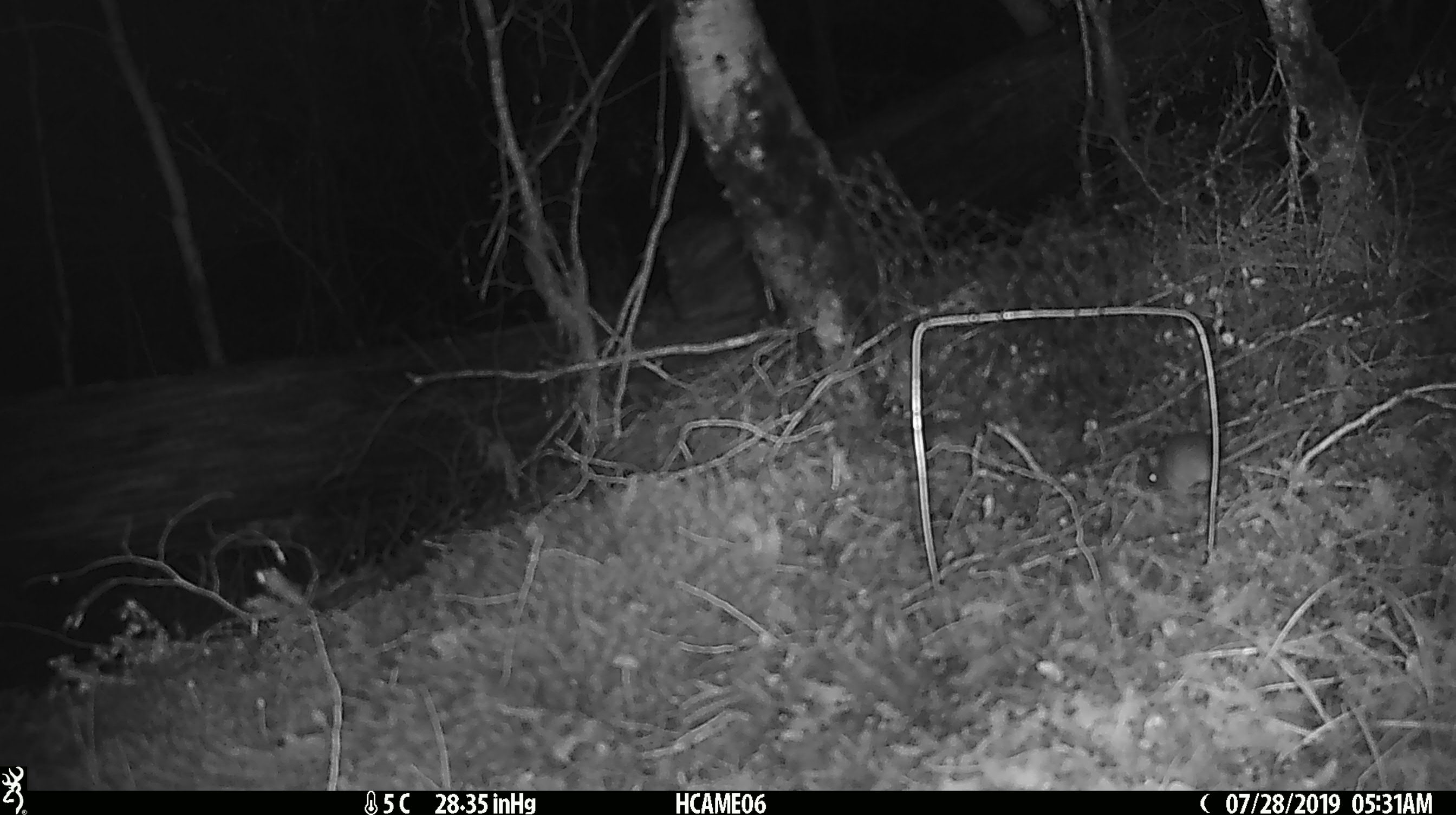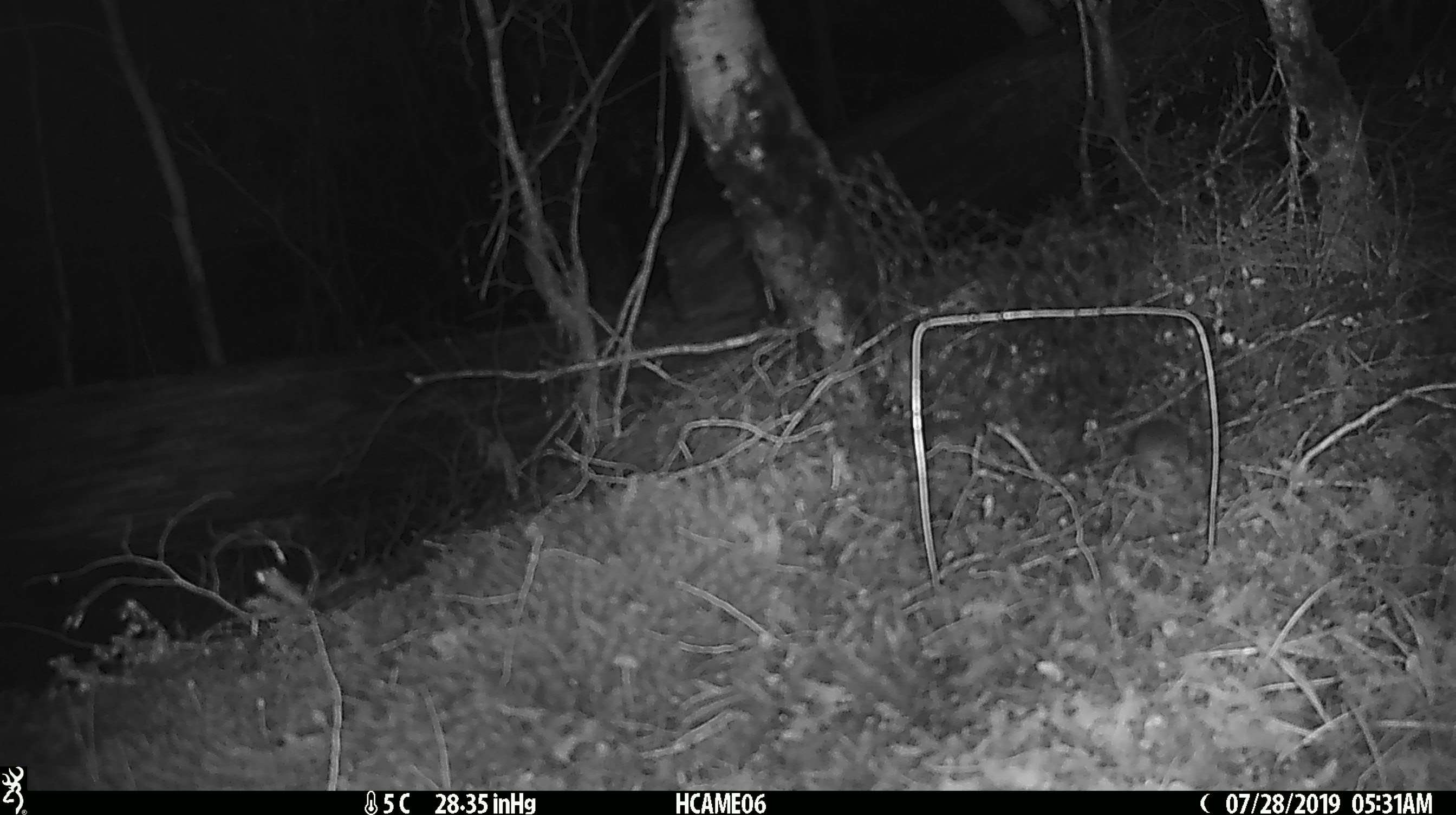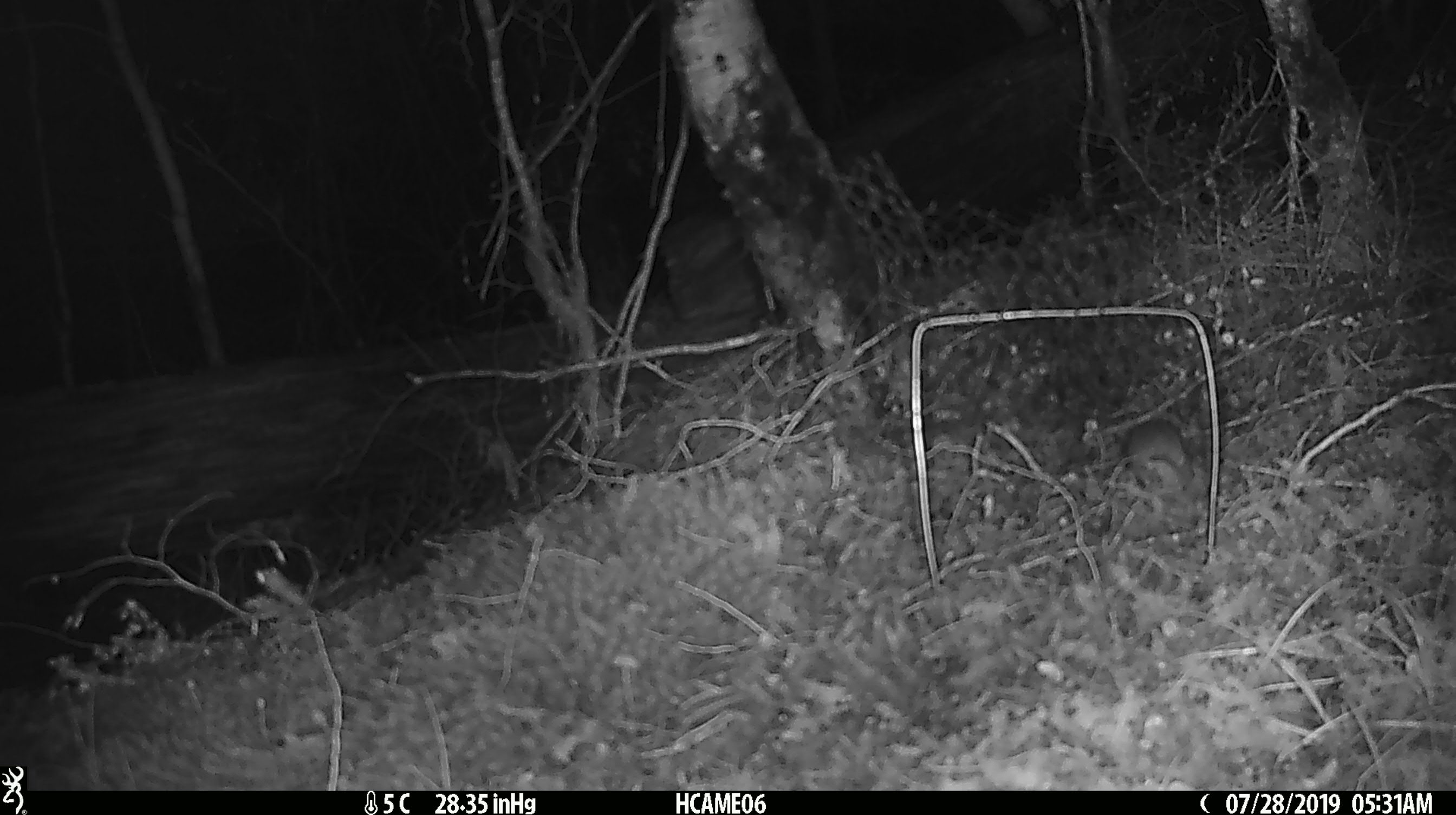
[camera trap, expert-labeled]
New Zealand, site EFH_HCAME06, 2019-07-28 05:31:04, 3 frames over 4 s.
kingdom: Animalia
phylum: Chordata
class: Mammalia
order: Rodentia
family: Muridae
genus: Mus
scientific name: Mus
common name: mouse